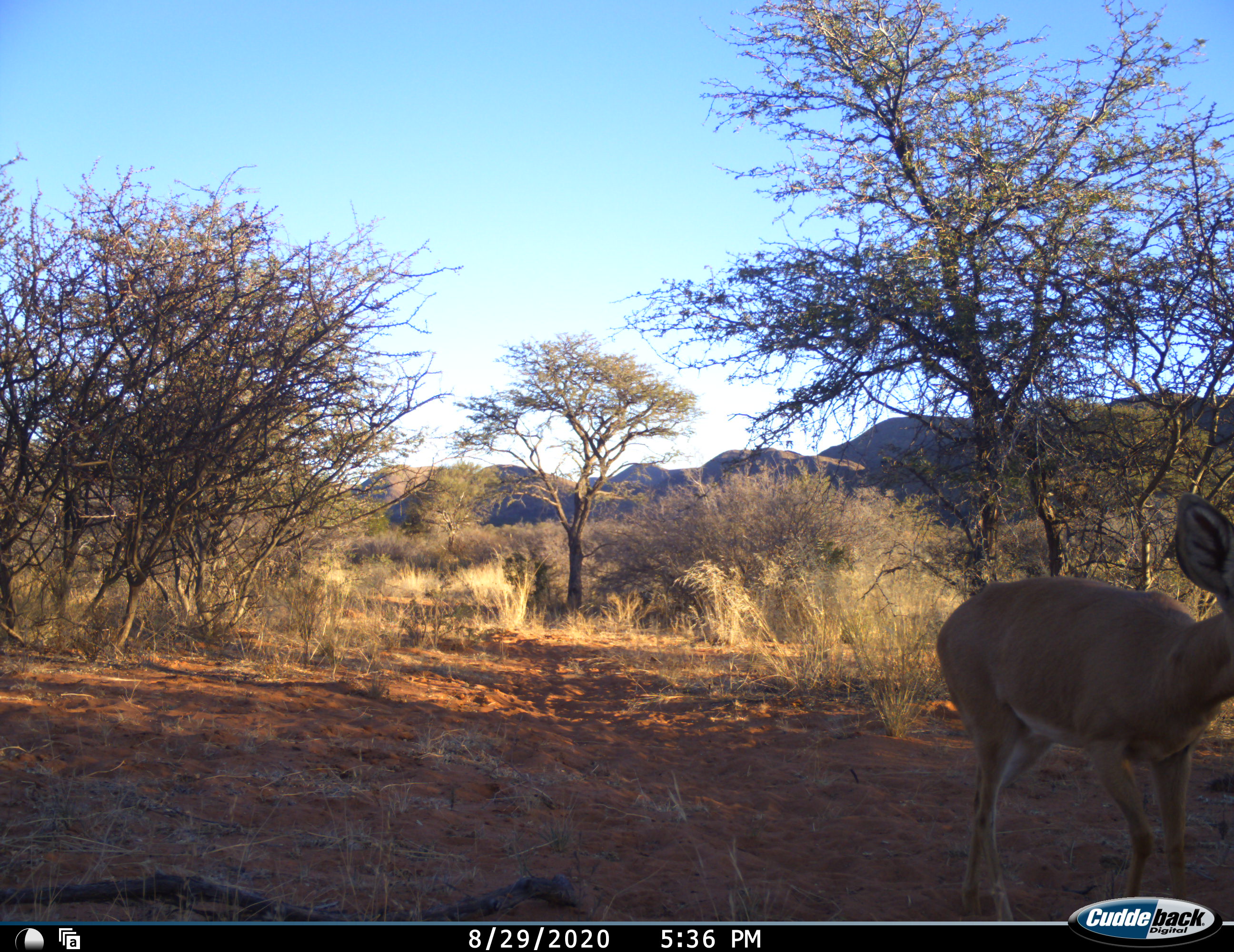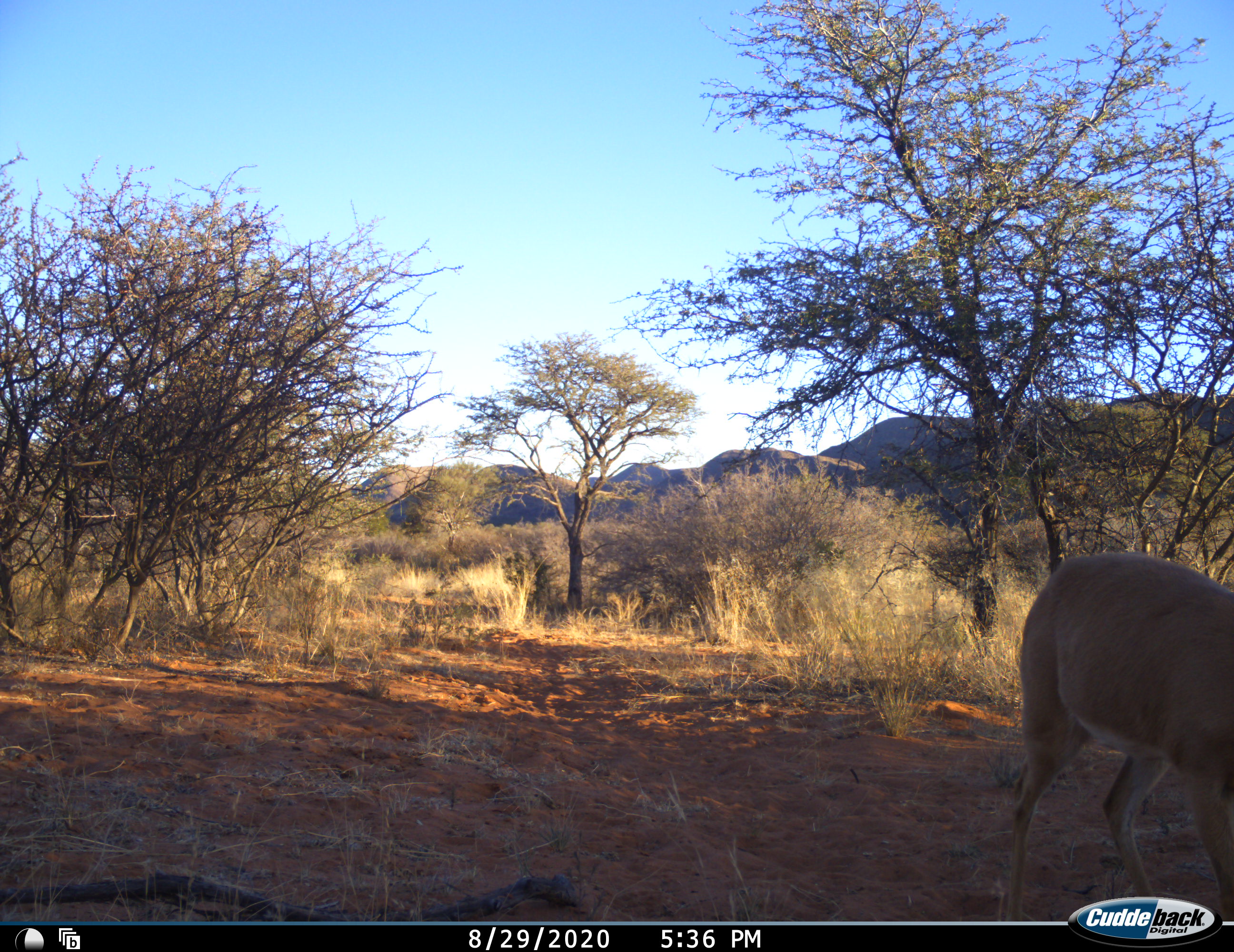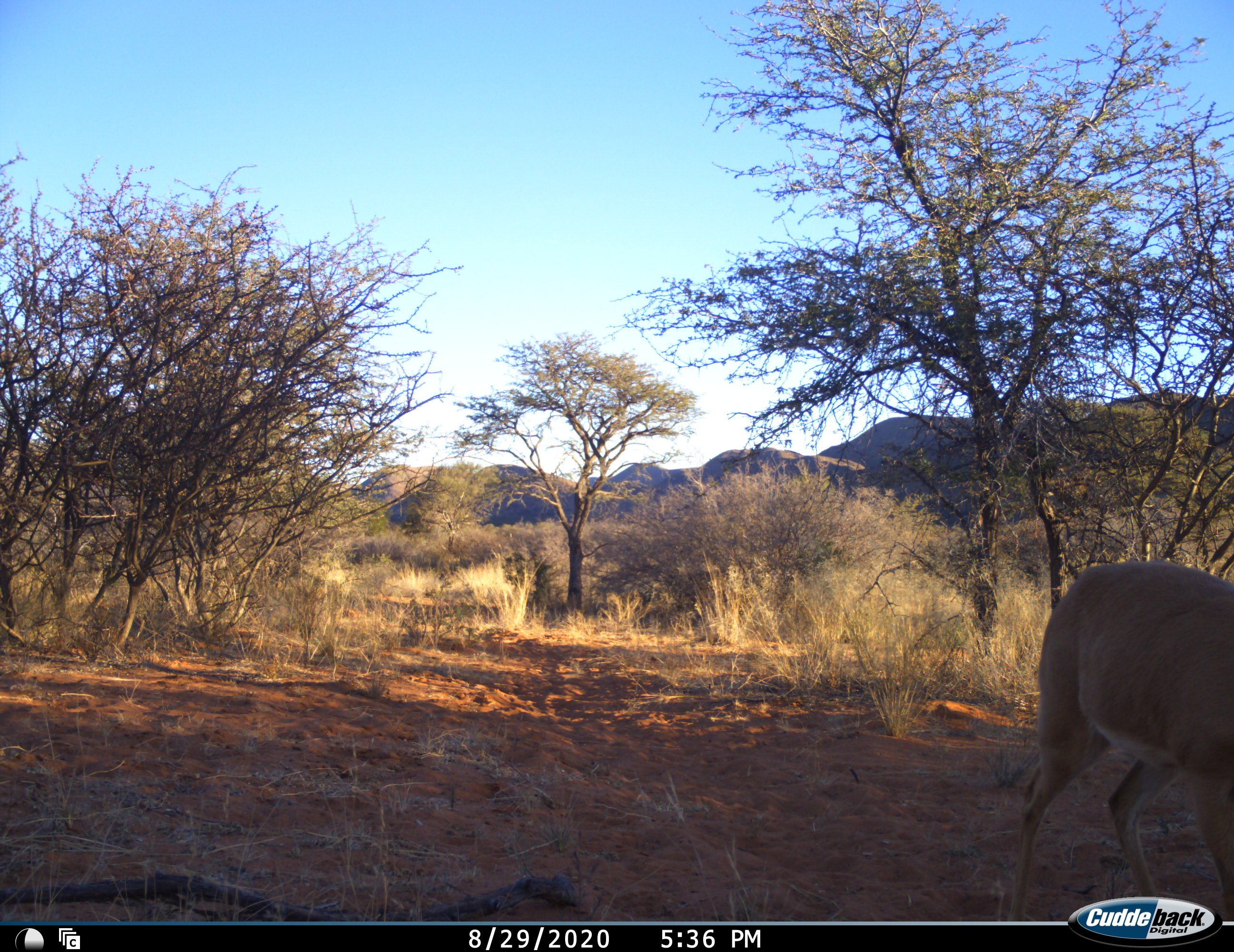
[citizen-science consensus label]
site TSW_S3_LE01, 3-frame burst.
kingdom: Animalia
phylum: Chordata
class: Mammalia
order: Artiodactyla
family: Bovidae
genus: Raphicerus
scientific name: Raphicerus campestris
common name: steenbok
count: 1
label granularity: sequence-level